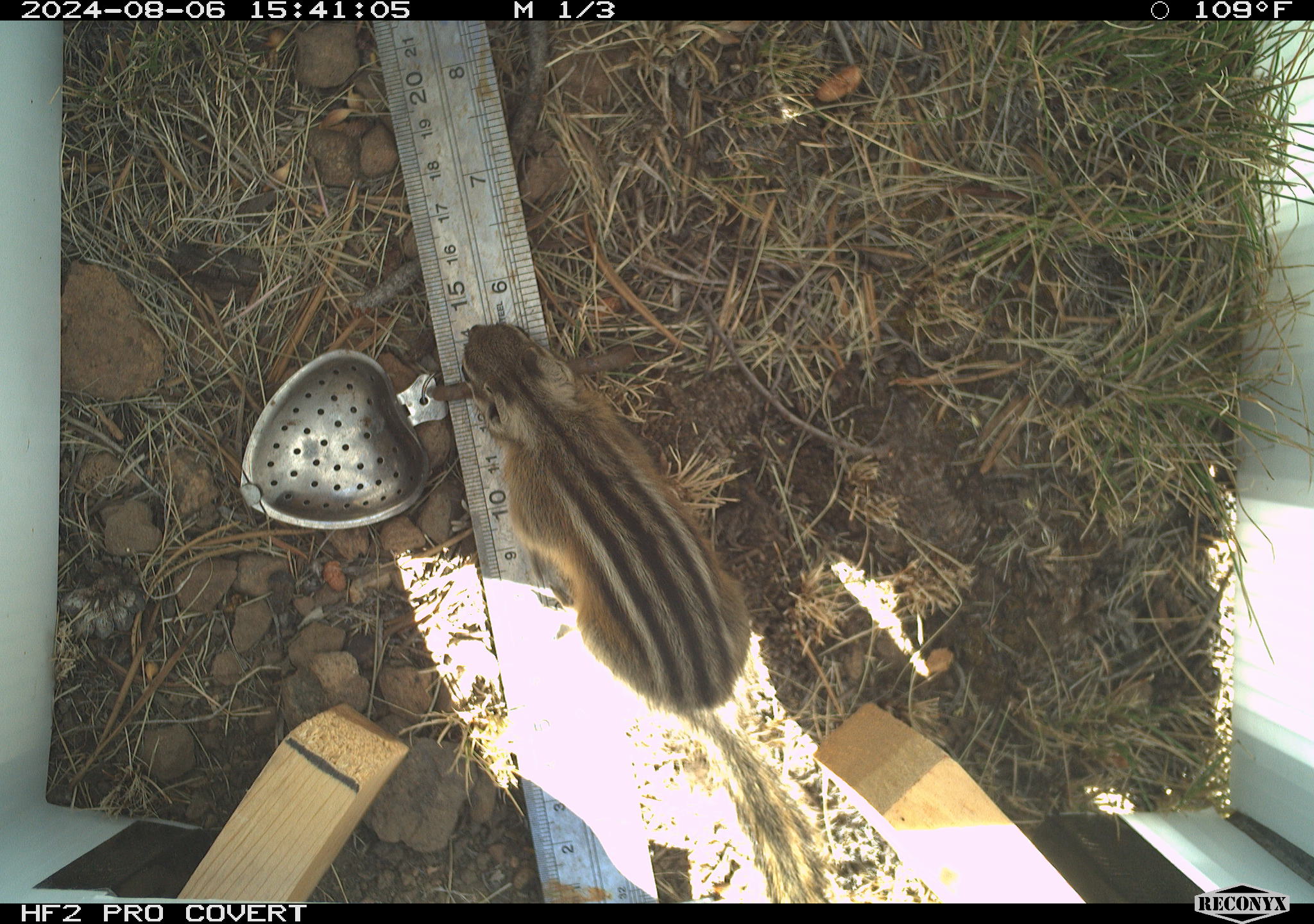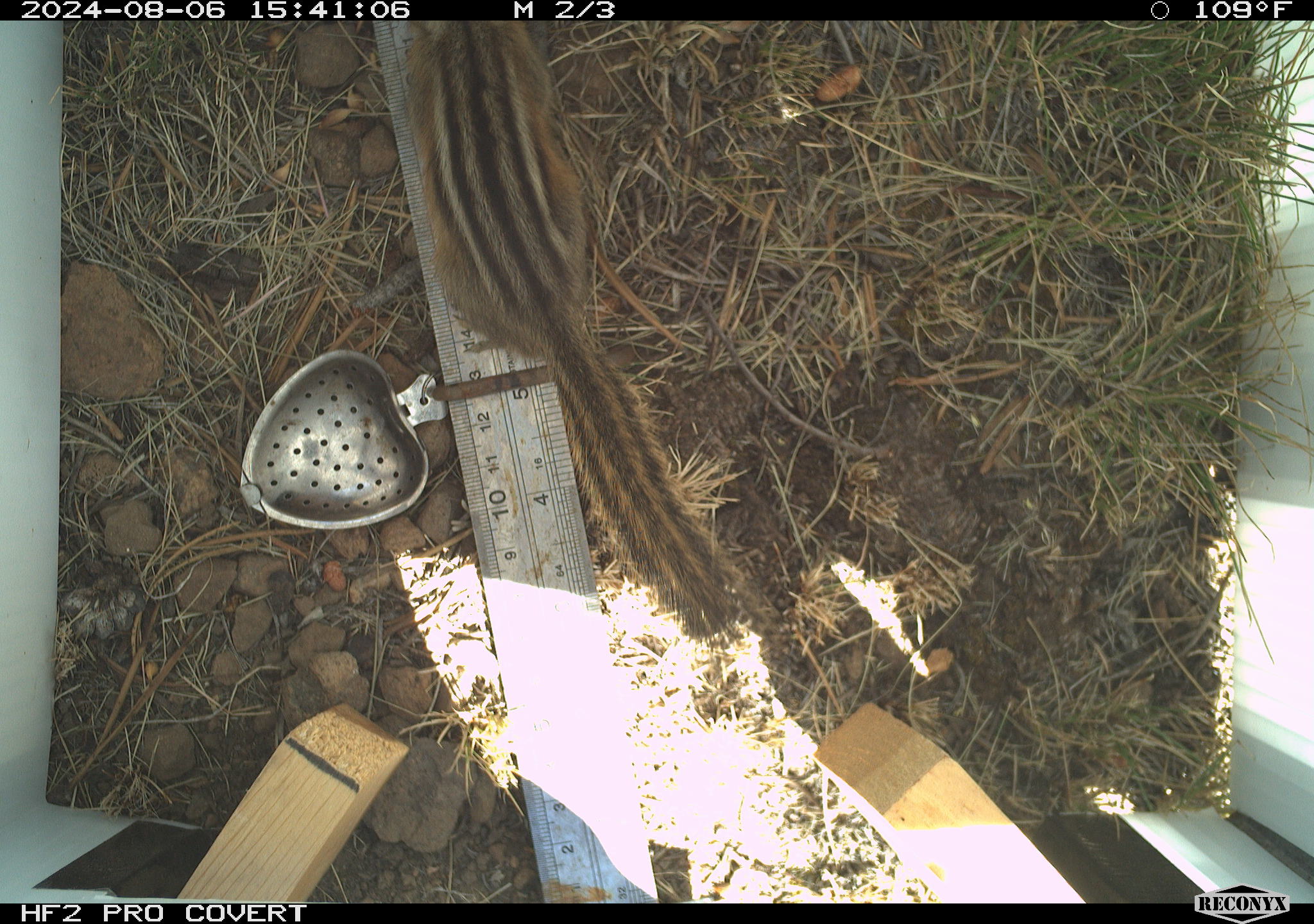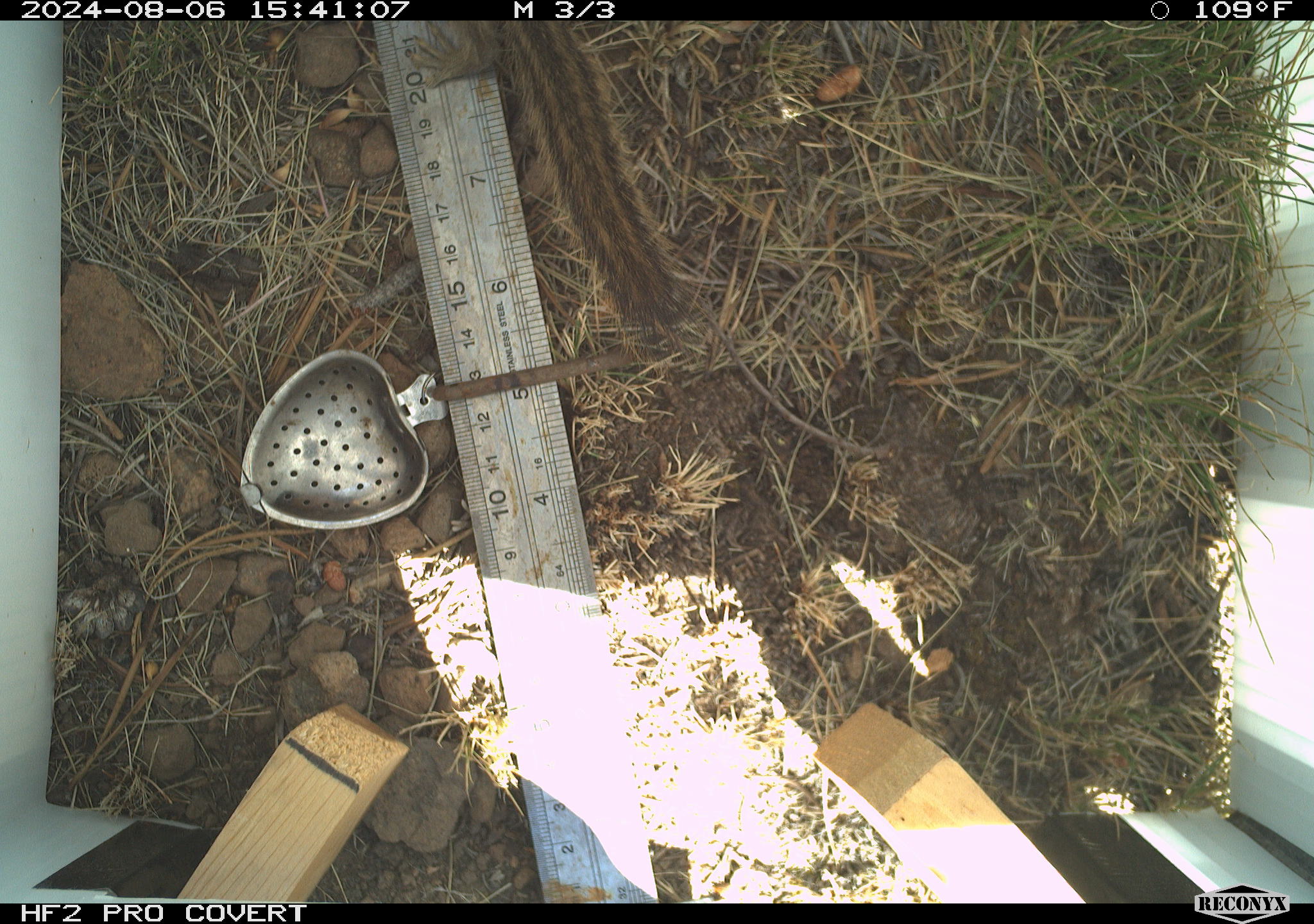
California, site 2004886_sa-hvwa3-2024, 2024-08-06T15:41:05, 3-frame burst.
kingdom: Animalia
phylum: Chordata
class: Mammalia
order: Rodentia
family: Sciuridae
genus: Neotamias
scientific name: Neotamias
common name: western chipmunks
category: neotamias species